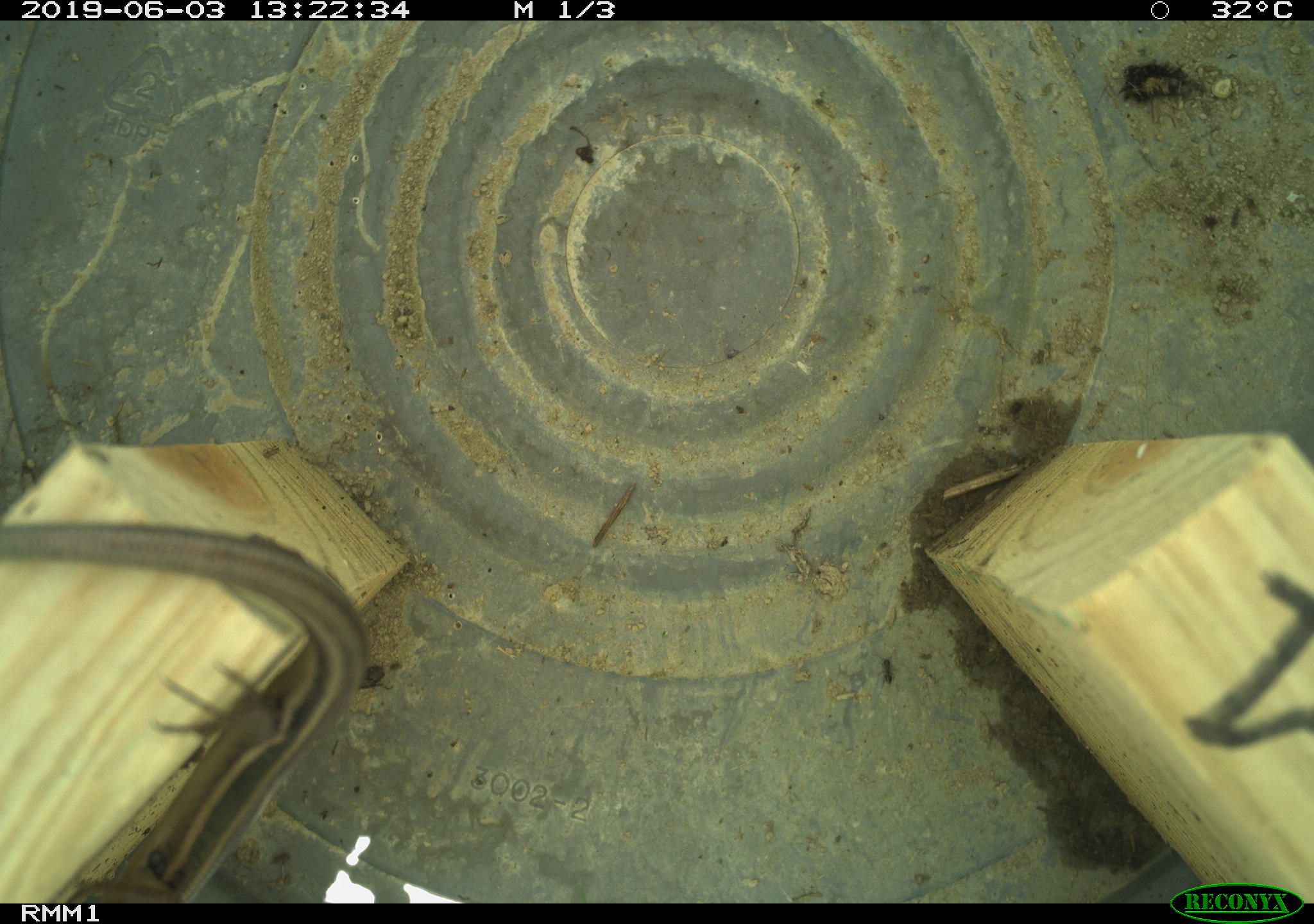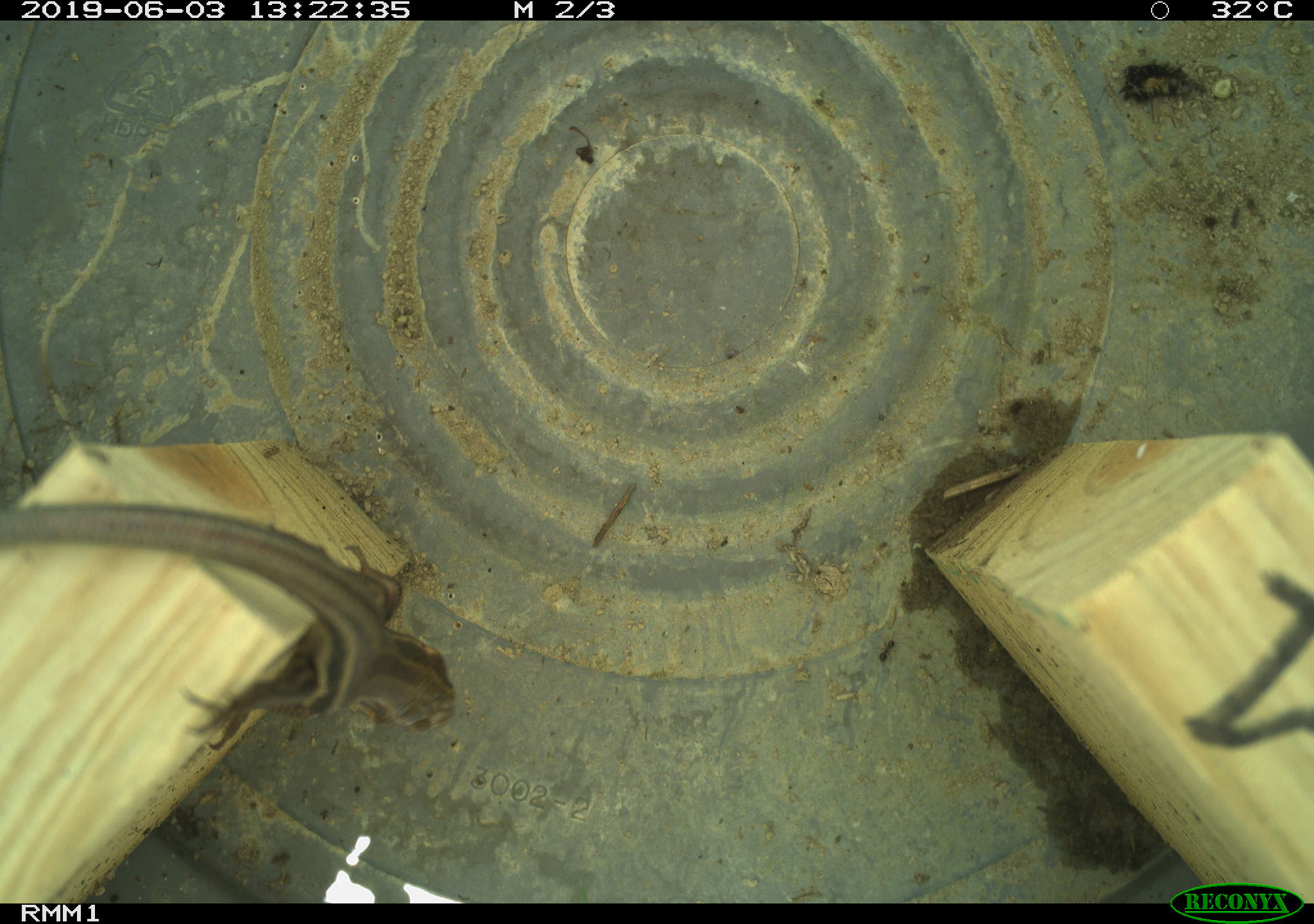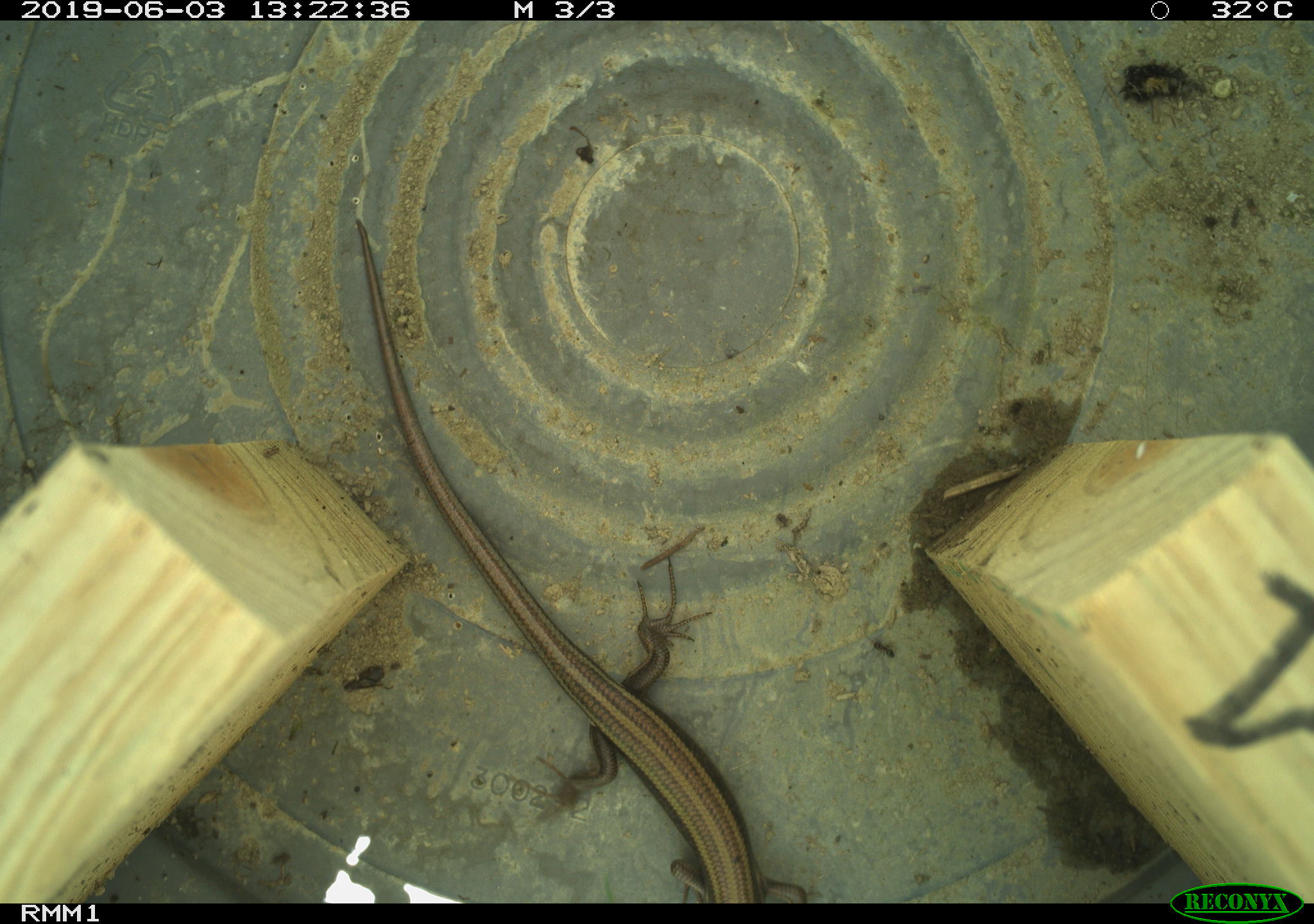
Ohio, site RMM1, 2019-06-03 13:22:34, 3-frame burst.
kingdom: Animalia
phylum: Chordata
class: Reptilia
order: Squamata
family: Scincidae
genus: Plestiodon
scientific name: Plestiodon fasciatus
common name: common five-lined skink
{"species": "common five-lined skink (Plestiodon fasciatus)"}